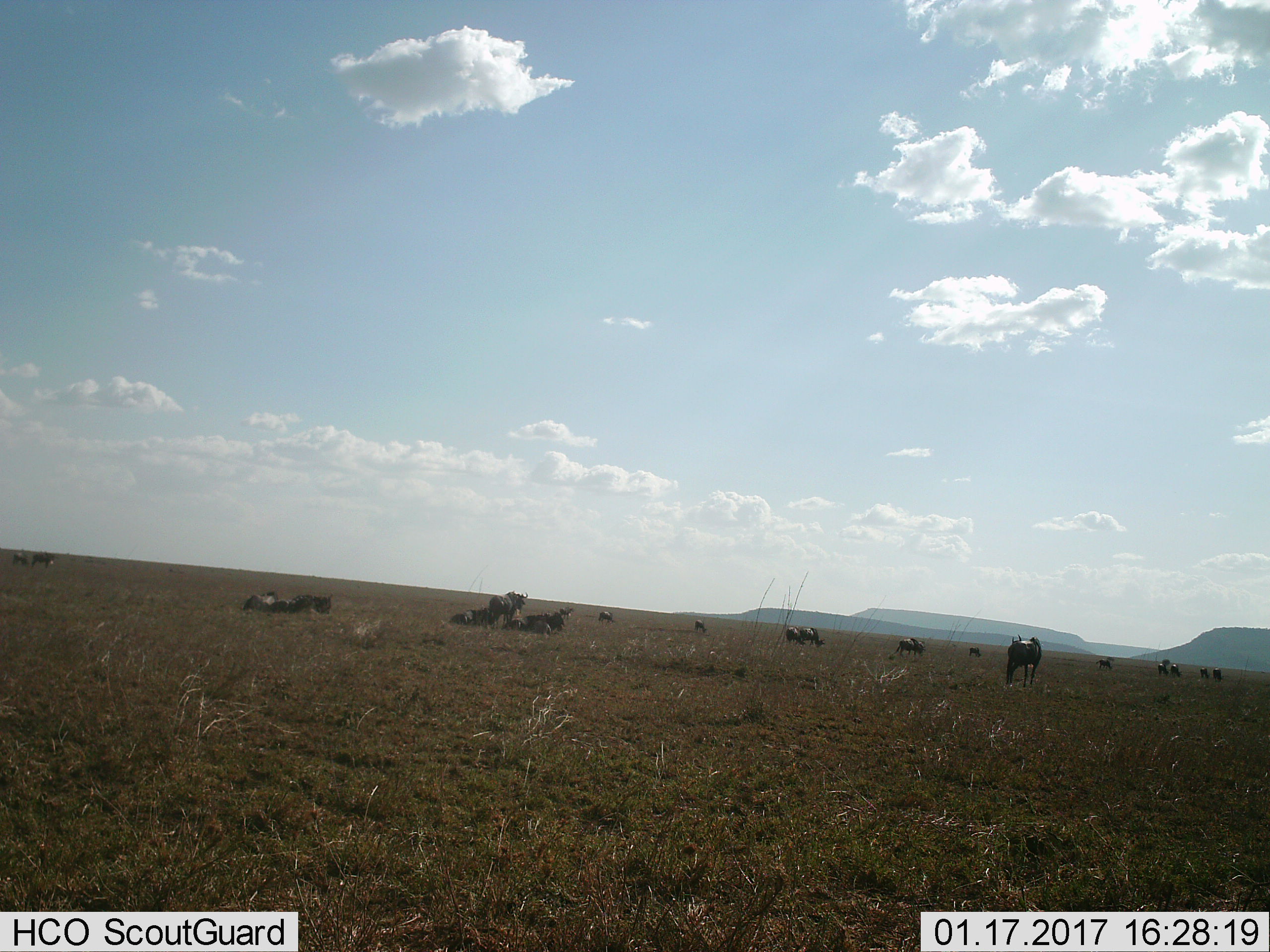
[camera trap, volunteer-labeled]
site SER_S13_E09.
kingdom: Animalia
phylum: Chordata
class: Mammalia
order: Artiodactyla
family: Bovidae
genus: Connochaetes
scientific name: Connochaetes taurinus taurinus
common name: blue wildebeest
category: wildebeestblue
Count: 11-50.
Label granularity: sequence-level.